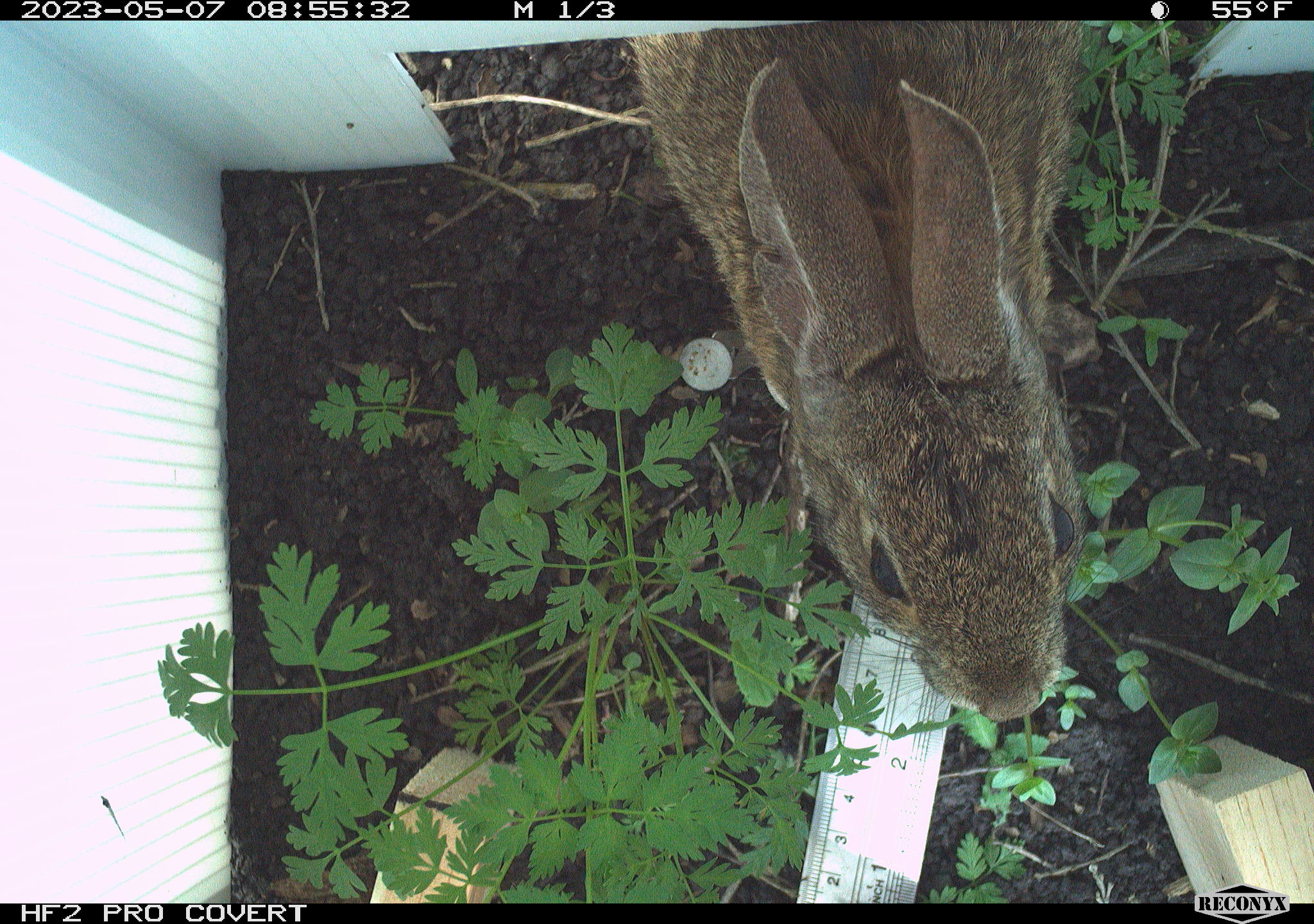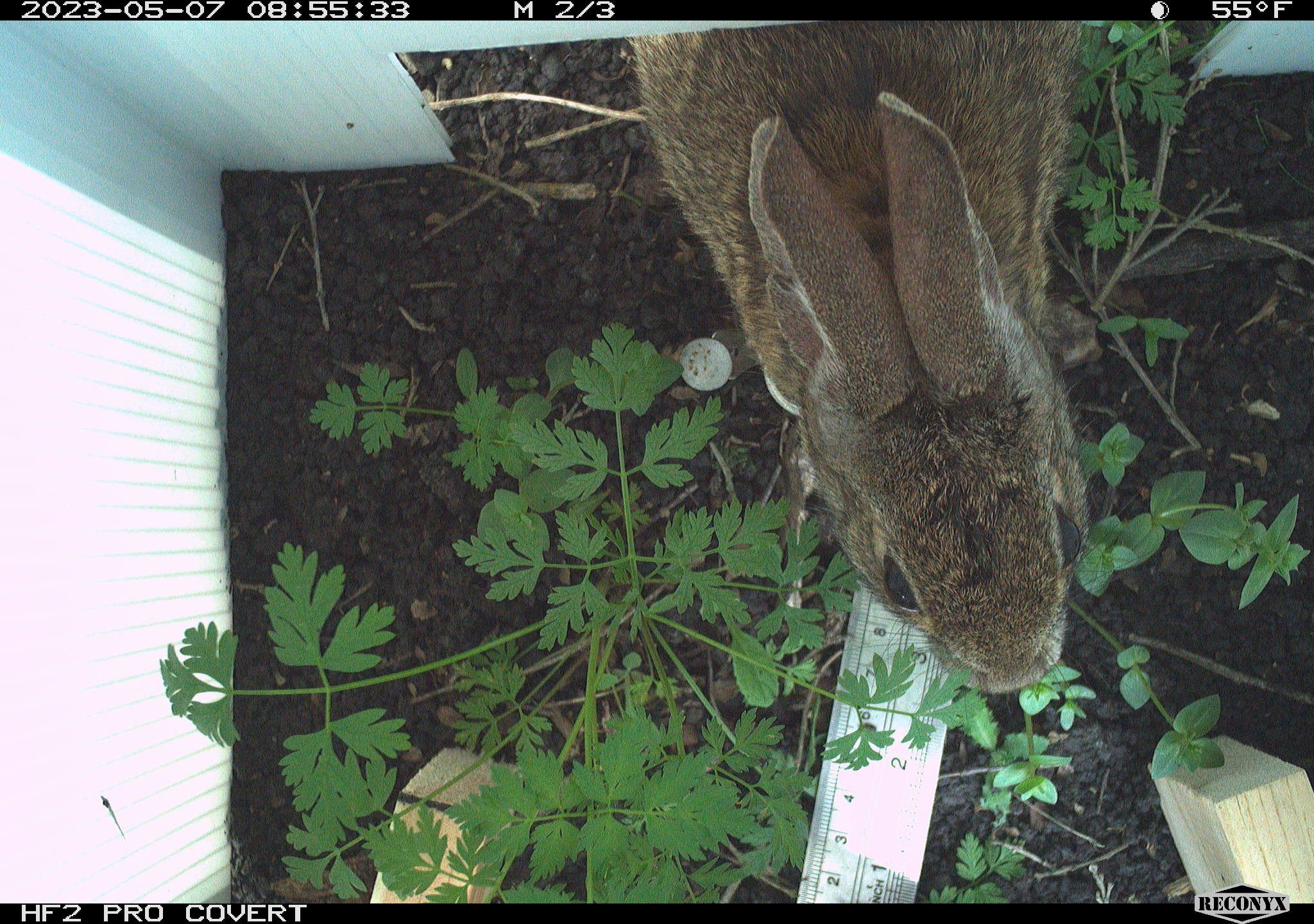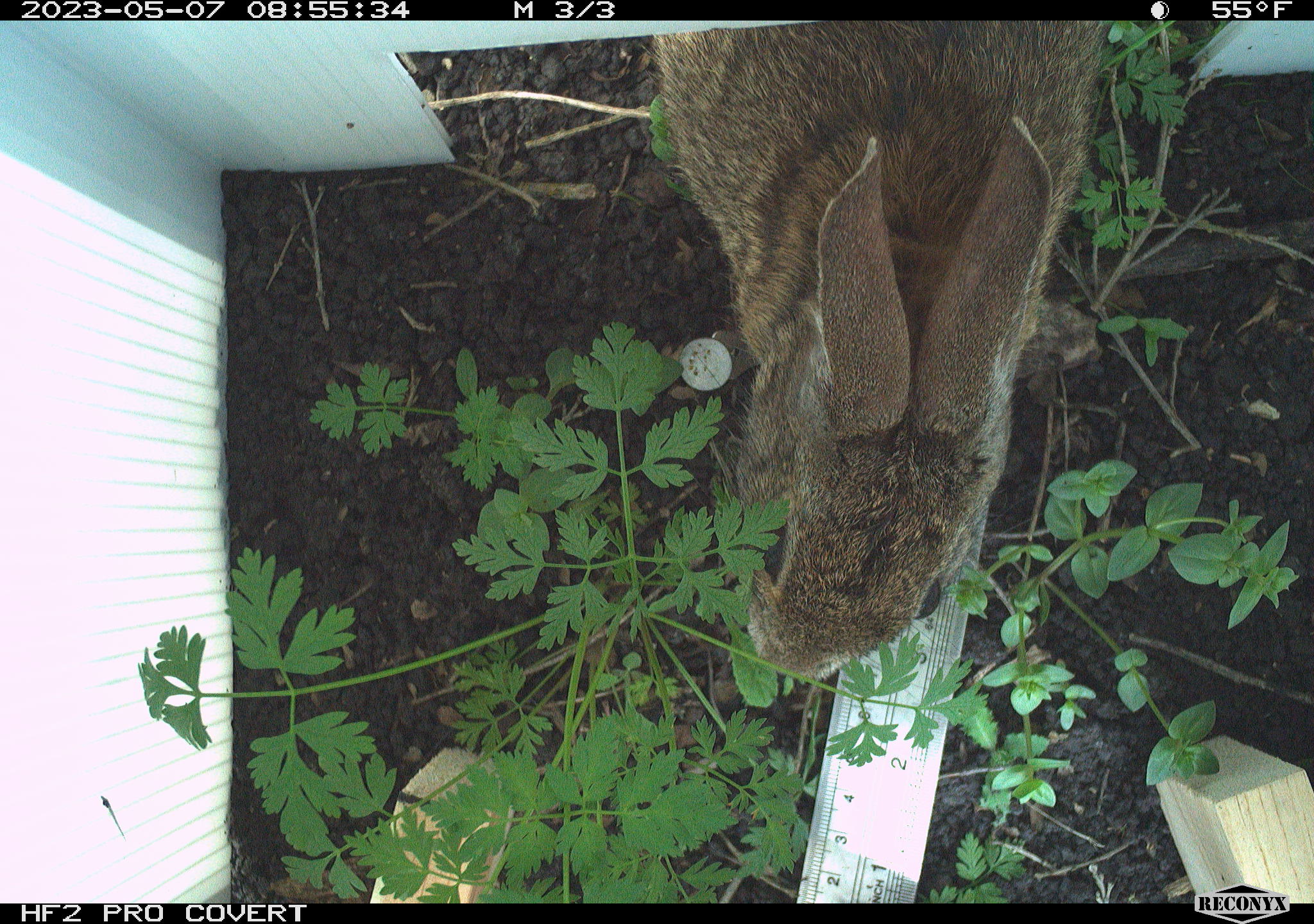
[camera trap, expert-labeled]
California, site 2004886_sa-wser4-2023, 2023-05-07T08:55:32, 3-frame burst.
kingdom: Animalia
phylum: Chordata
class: Mammalia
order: Lagomorpha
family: Leporidae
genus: Sylvilagus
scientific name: Sylvilagus bachmani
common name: brush rabbit